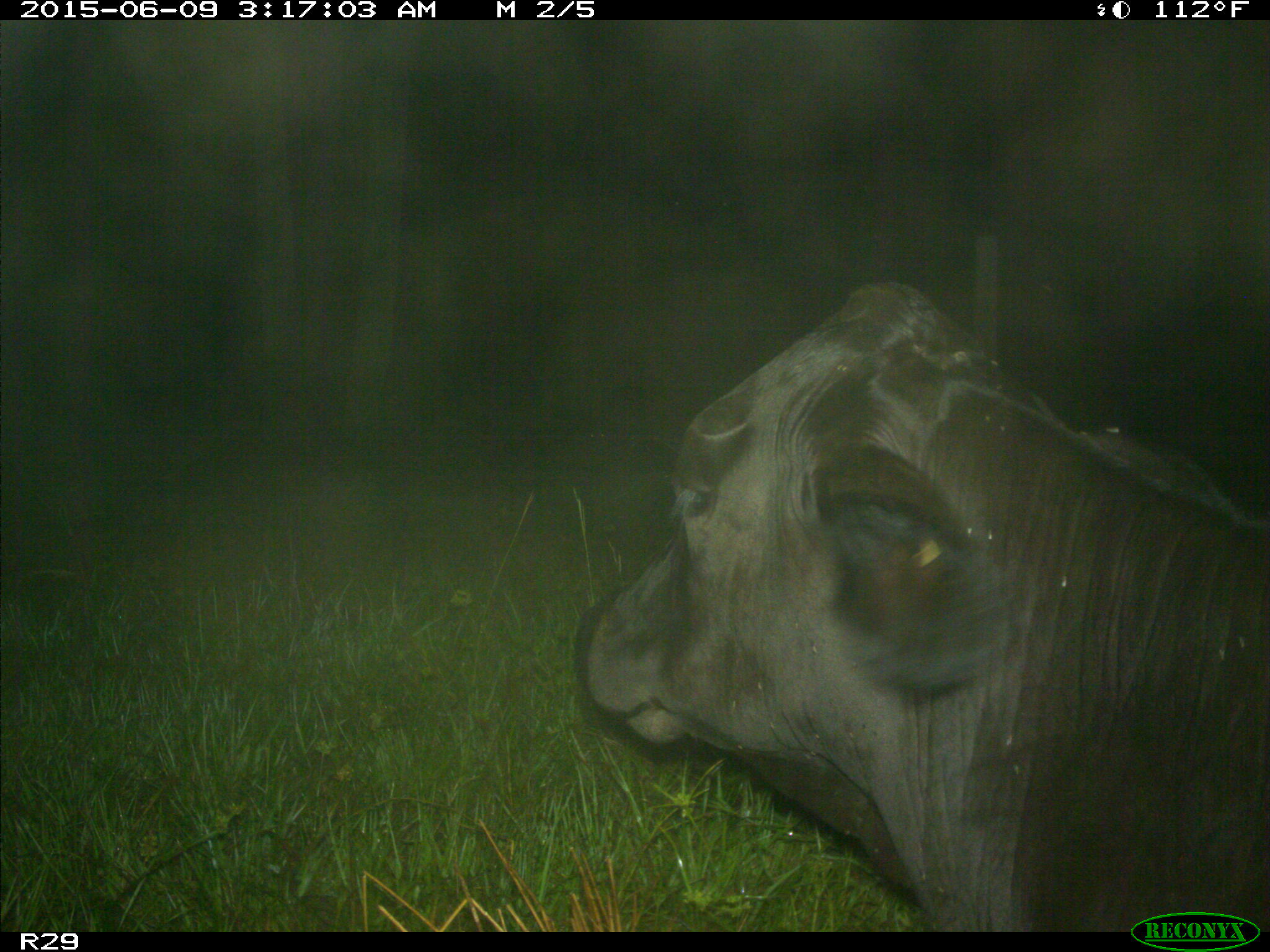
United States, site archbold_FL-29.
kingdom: Animalia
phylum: Chordata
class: Mammalia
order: Artiodactyla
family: Bovidae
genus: Bos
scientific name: Bos taurus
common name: domestic cow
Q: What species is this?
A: Bos taurus (domestic cow).